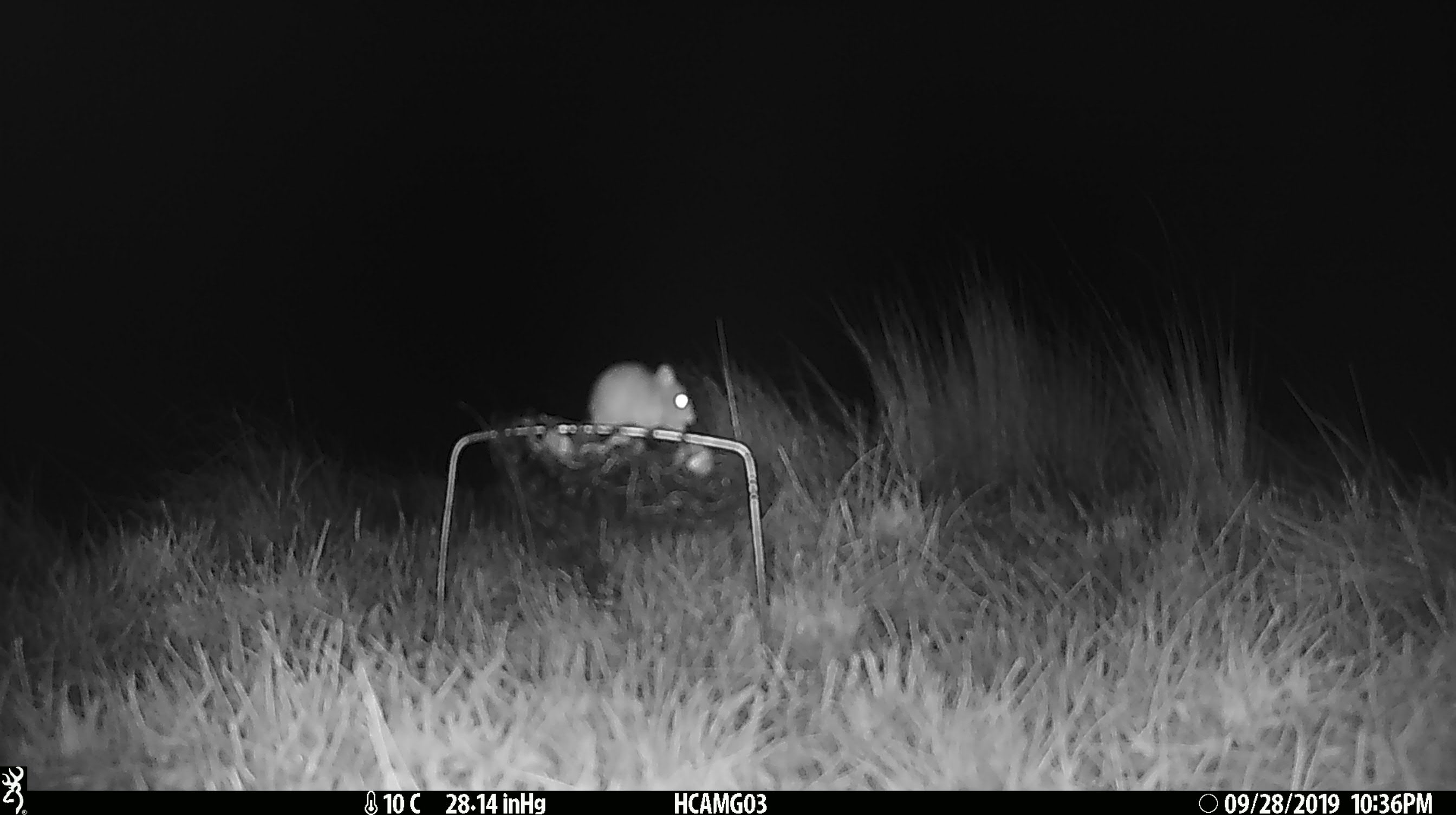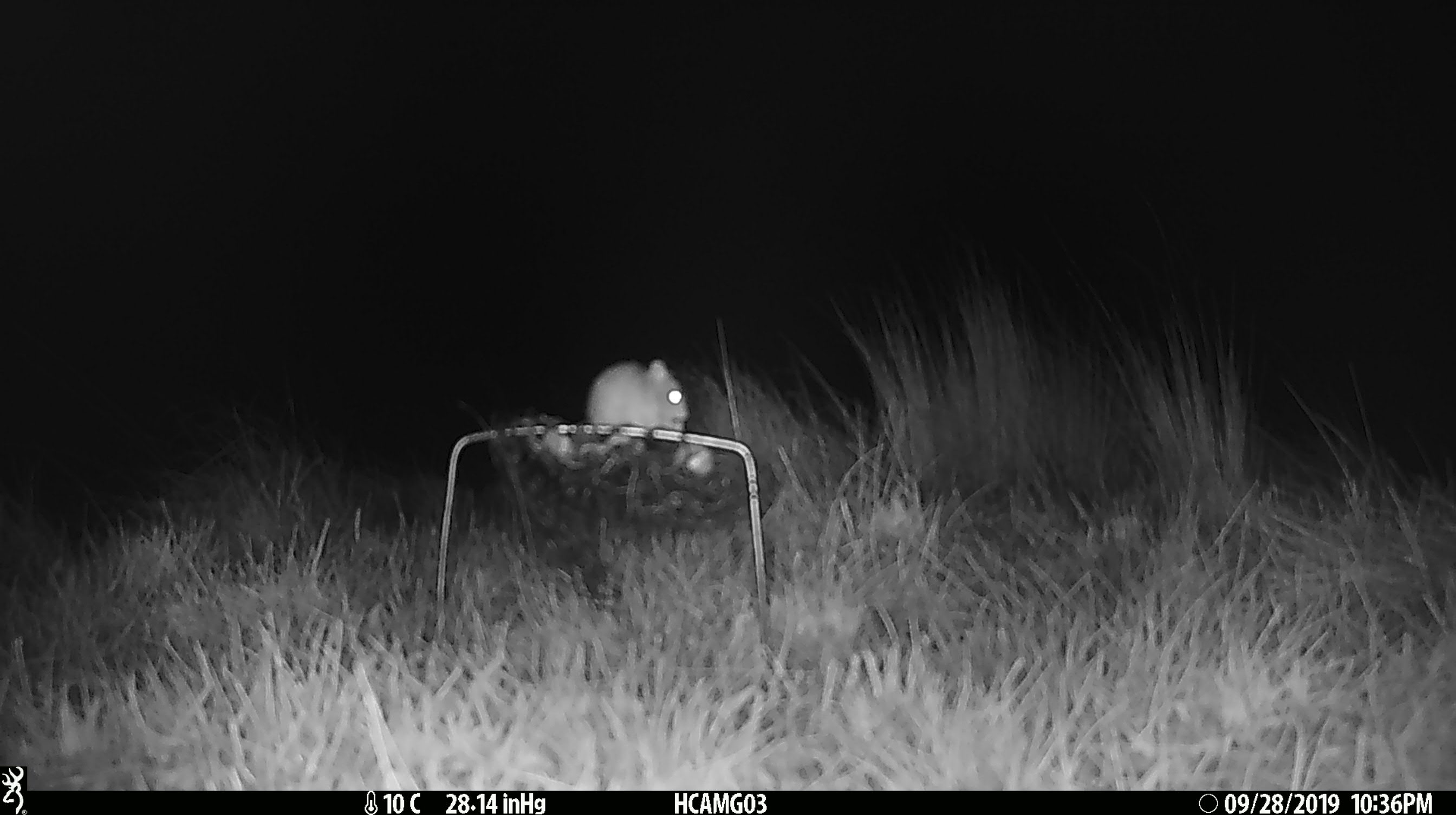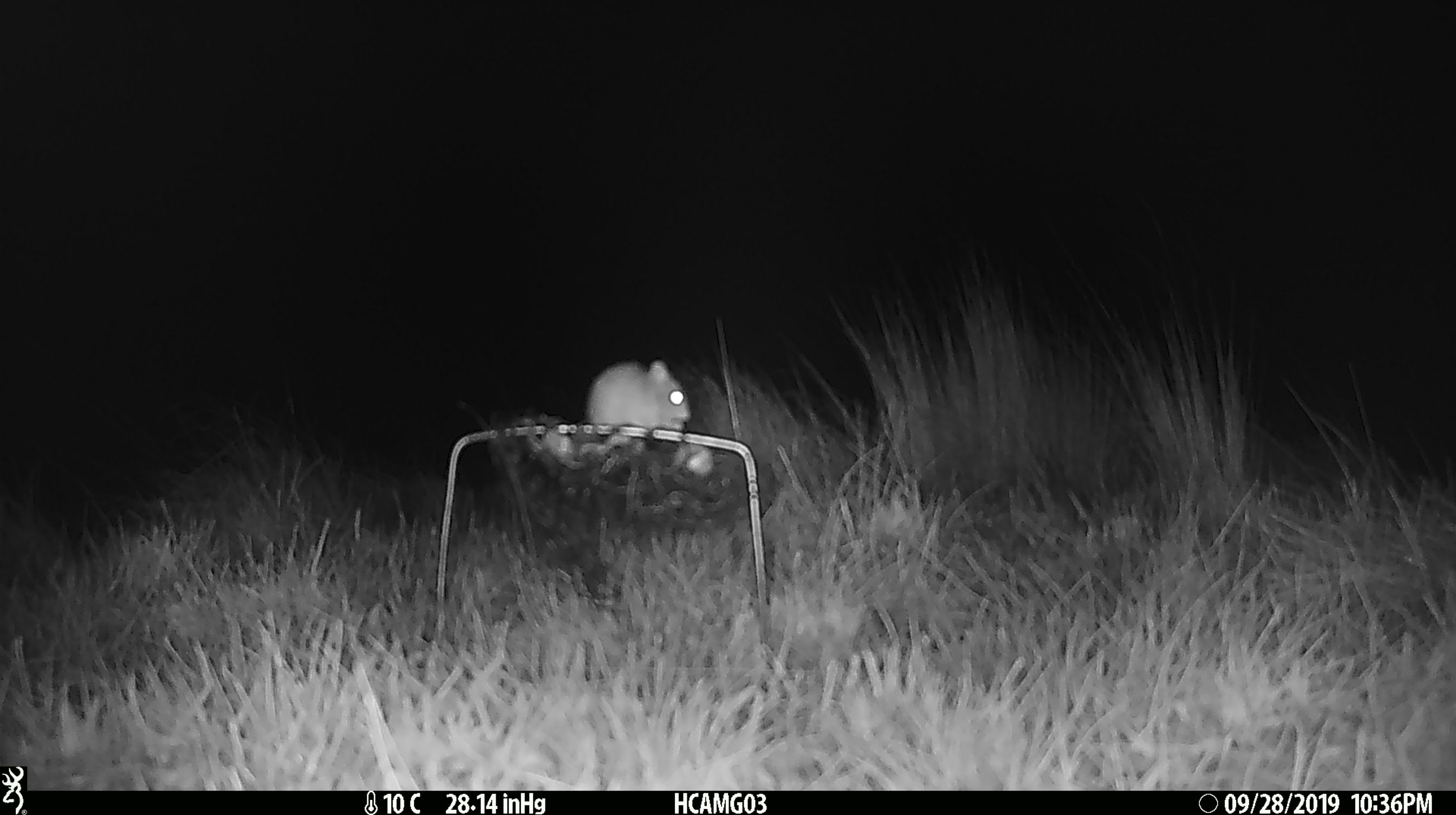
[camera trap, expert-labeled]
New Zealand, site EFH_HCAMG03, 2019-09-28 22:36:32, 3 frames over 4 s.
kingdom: Animalia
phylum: Chordata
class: Mammalia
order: Rodentia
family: Muridae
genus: Mus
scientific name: Mus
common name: mouse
Mouse (Mus).